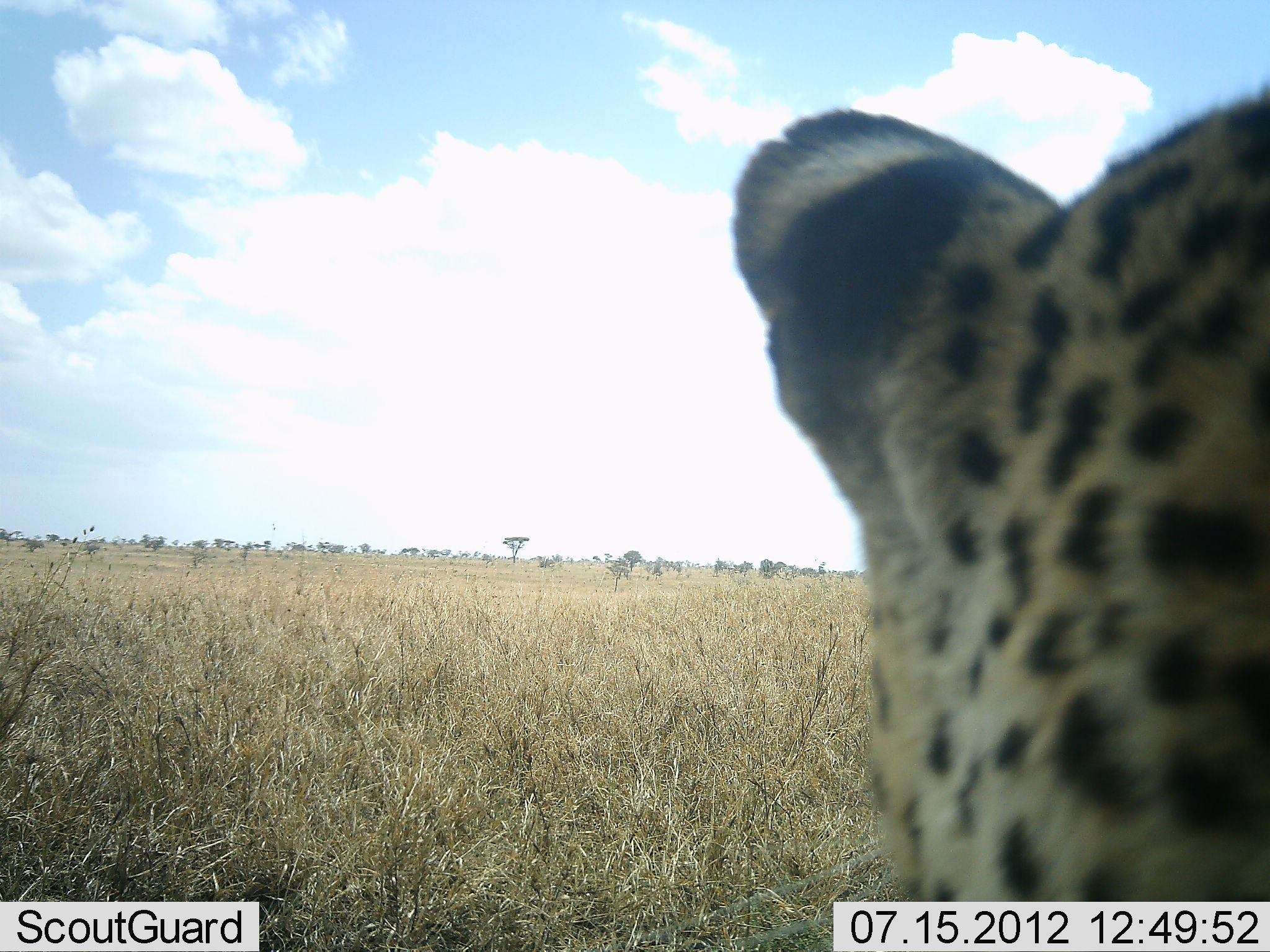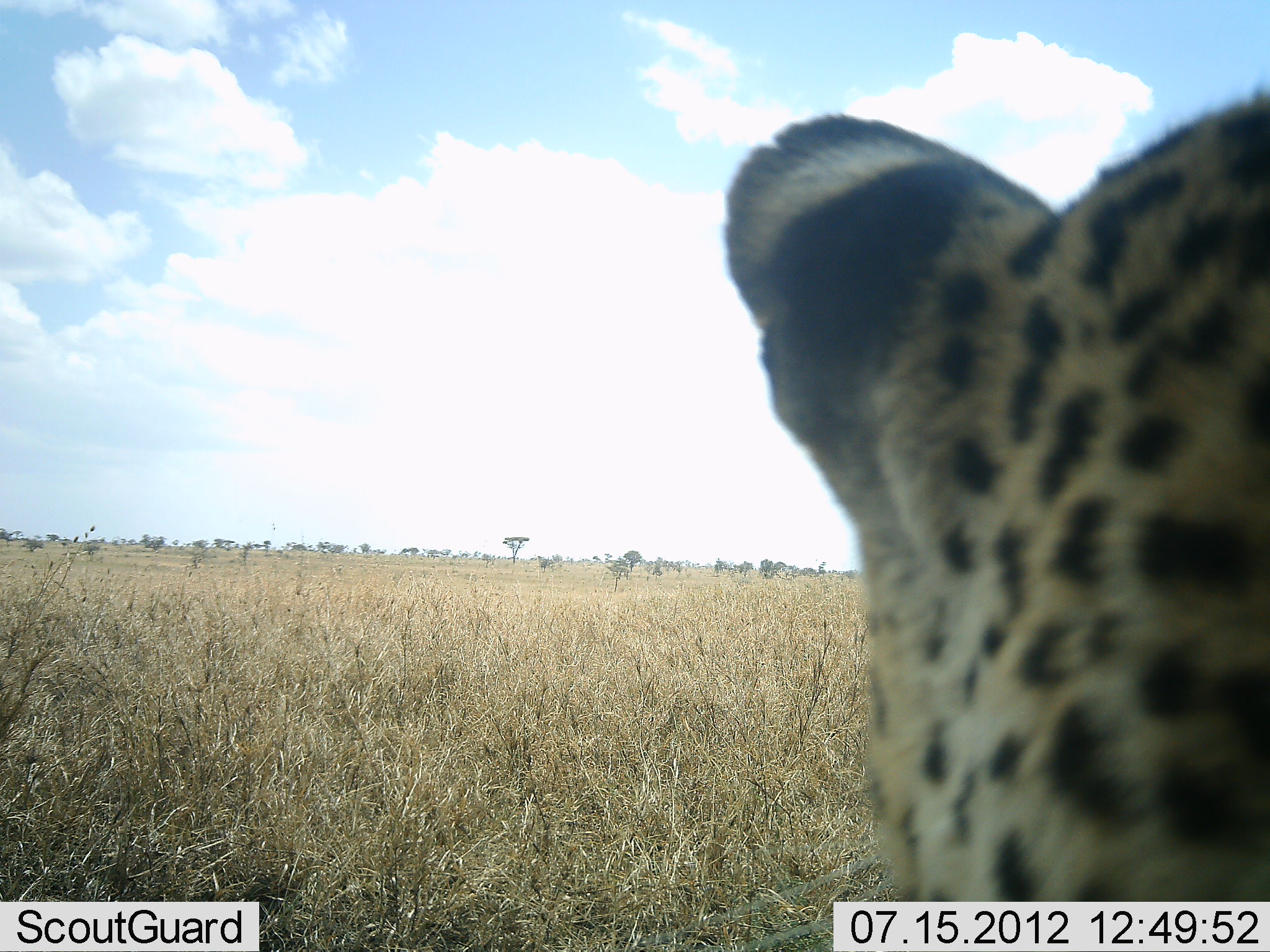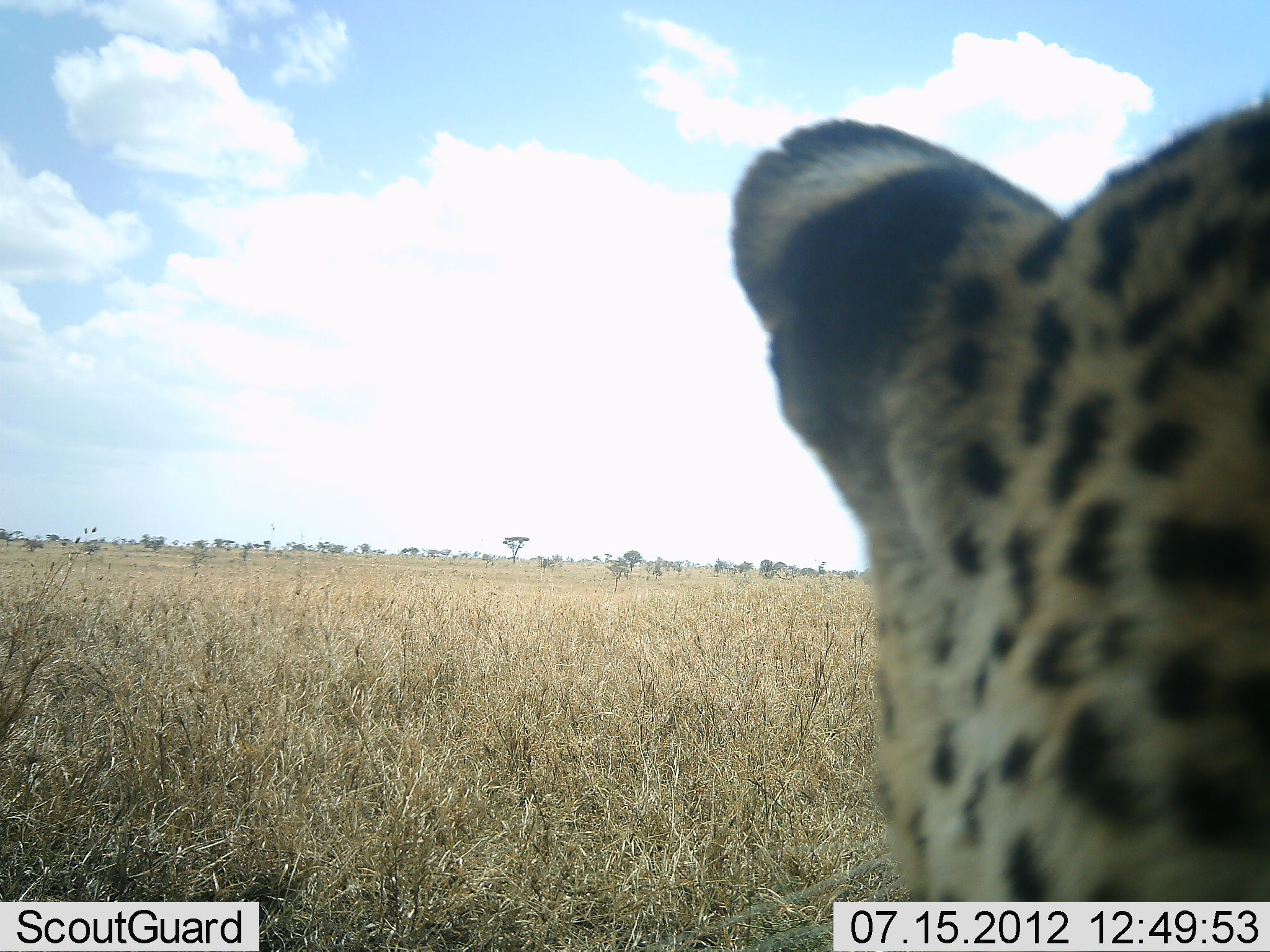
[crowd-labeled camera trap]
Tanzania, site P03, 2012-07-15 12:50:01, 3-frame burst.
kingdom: Animalia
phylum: Chordata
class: Mammalia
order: Carnivora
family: Felidae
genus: Acinonyx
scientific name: Acinonyx jubatus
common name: cheetah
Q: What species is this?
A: Cheetah (Acinonyx jubatus).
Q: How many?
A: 1.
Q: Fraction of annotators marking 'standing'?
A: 60%.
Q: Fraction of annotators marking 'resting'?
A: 40%.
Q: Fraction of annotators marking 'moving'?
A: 0%.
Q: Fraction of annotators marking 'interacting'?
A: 0%.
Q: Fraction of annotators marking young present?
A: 0%.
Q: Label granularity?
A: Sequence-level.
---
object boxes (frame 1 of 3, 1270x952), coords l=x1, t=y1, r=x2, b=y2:
animal: l=730, t=73, r=1269, b=902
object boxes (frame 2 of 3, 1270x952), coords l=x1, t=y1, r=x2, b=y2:
animal: l=726, t=78, r=1270, b=903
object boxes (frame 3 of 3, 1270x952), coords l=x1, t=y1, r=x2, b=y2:
animal: l=730, t=86, r=1269, b=900